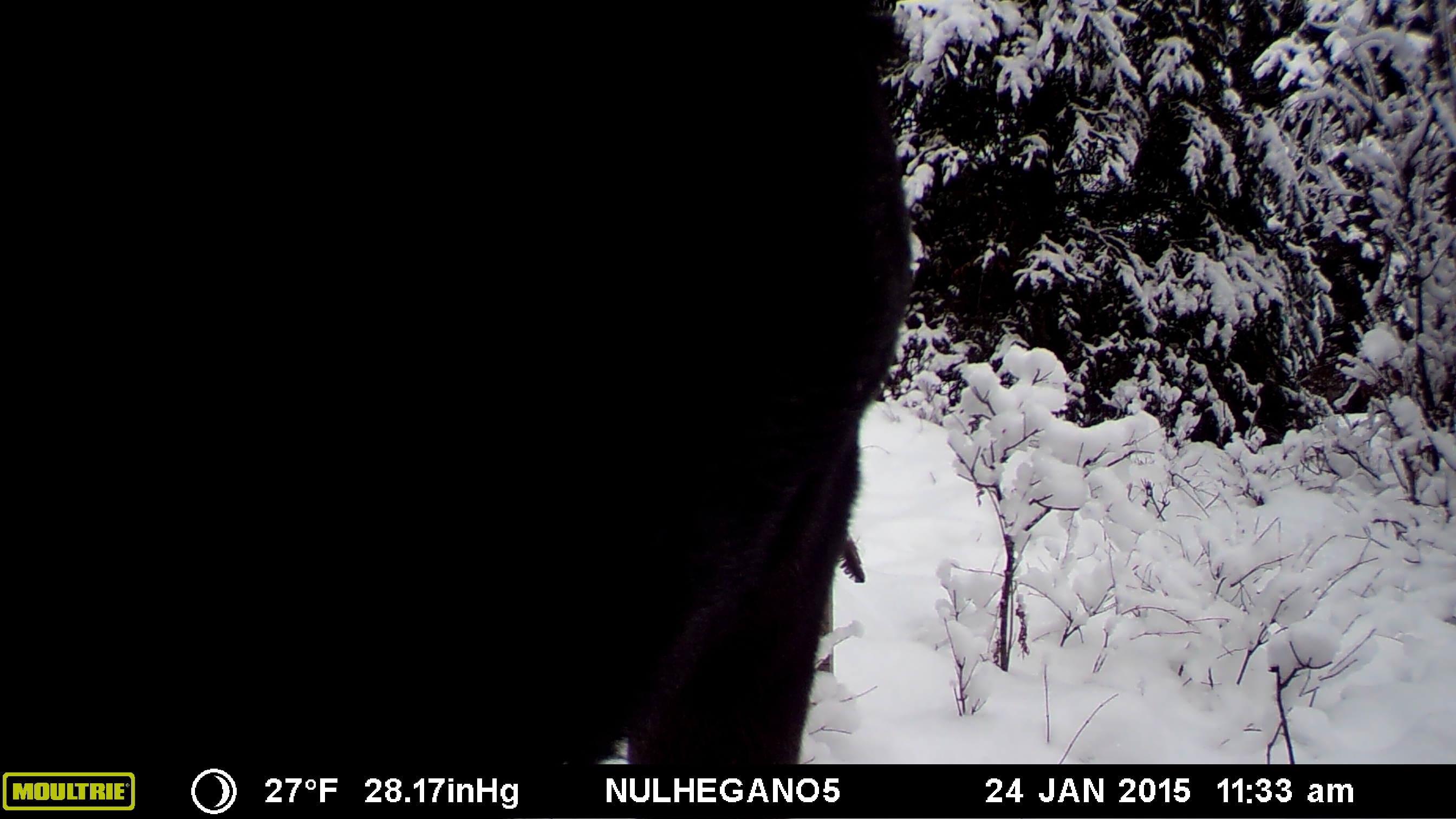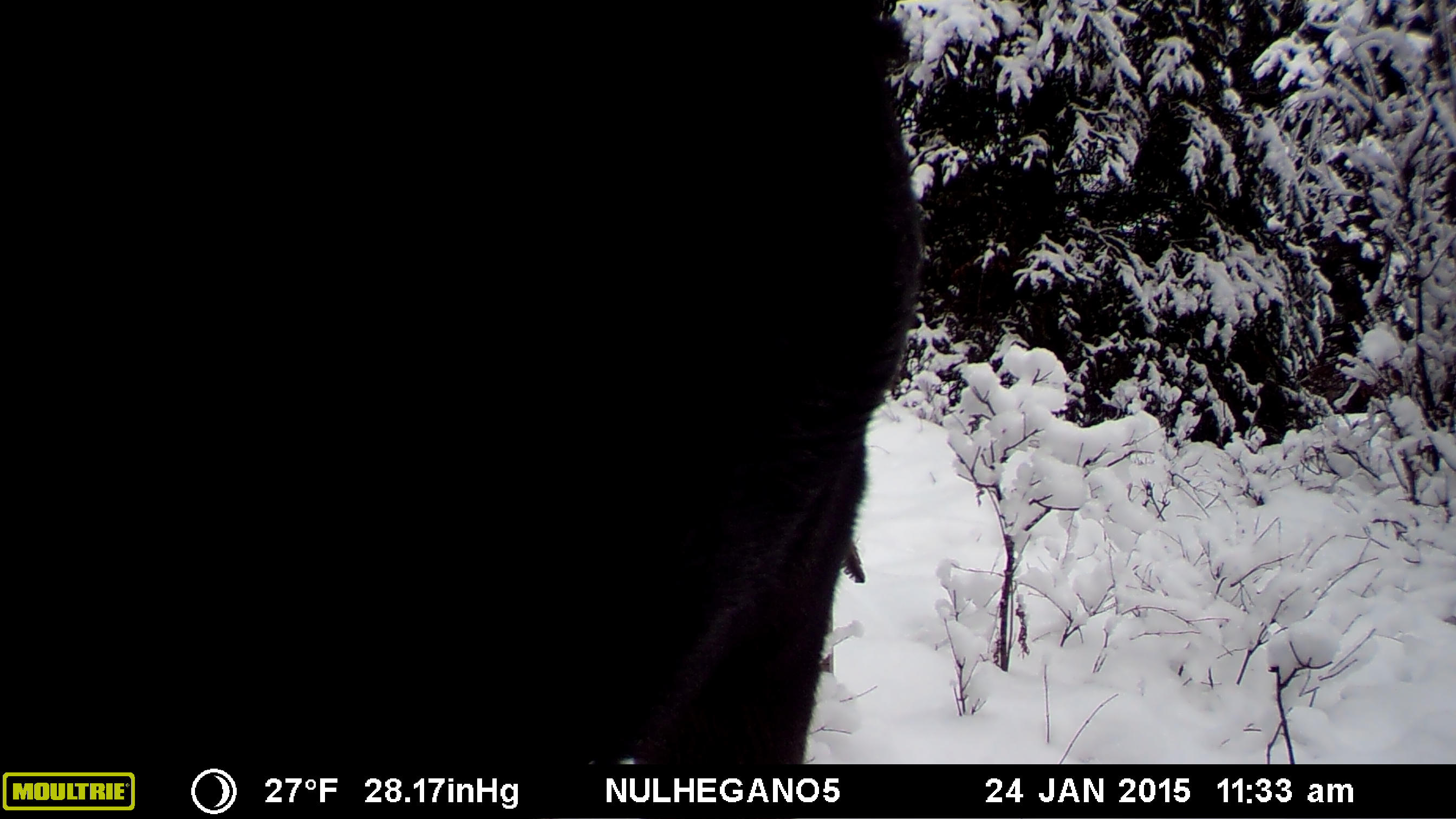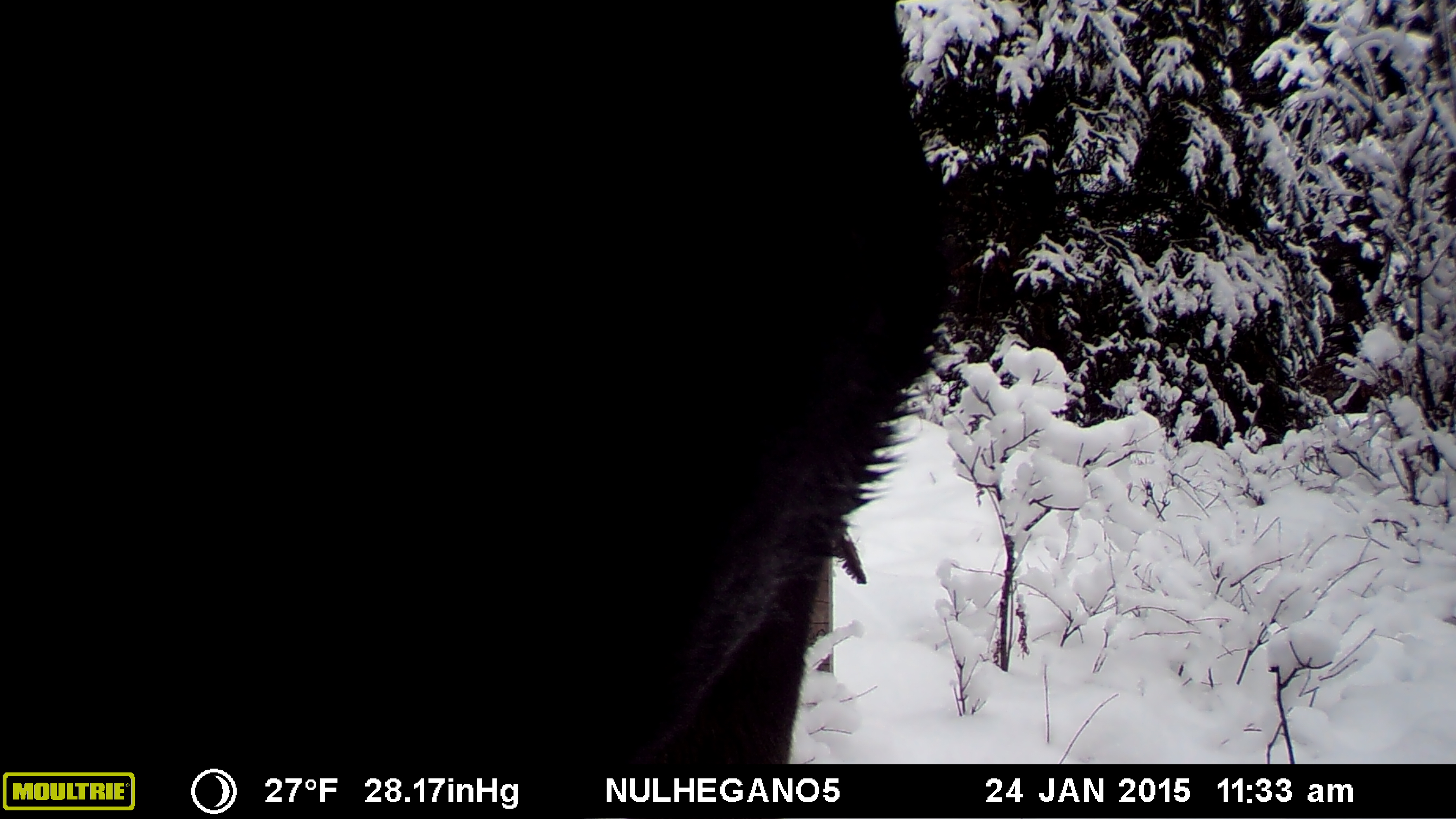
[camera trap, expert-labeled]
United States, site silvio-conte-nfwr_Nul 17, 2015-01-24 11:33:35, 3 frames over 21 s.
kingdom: Animalia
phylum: Chordata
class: Mammalia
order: Artiodactyla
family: Cervidae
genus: Alces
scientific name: Alces alces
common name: moose